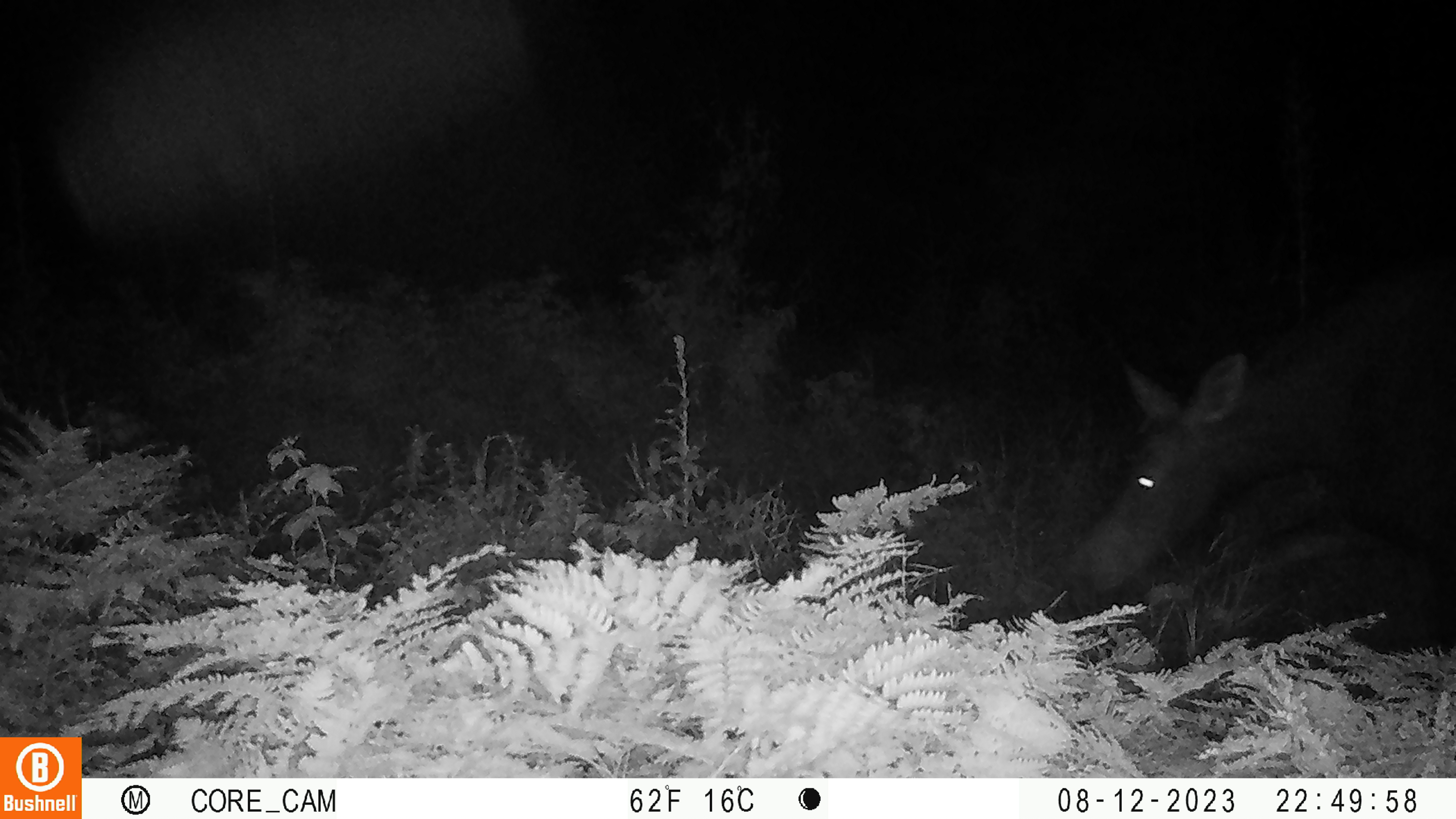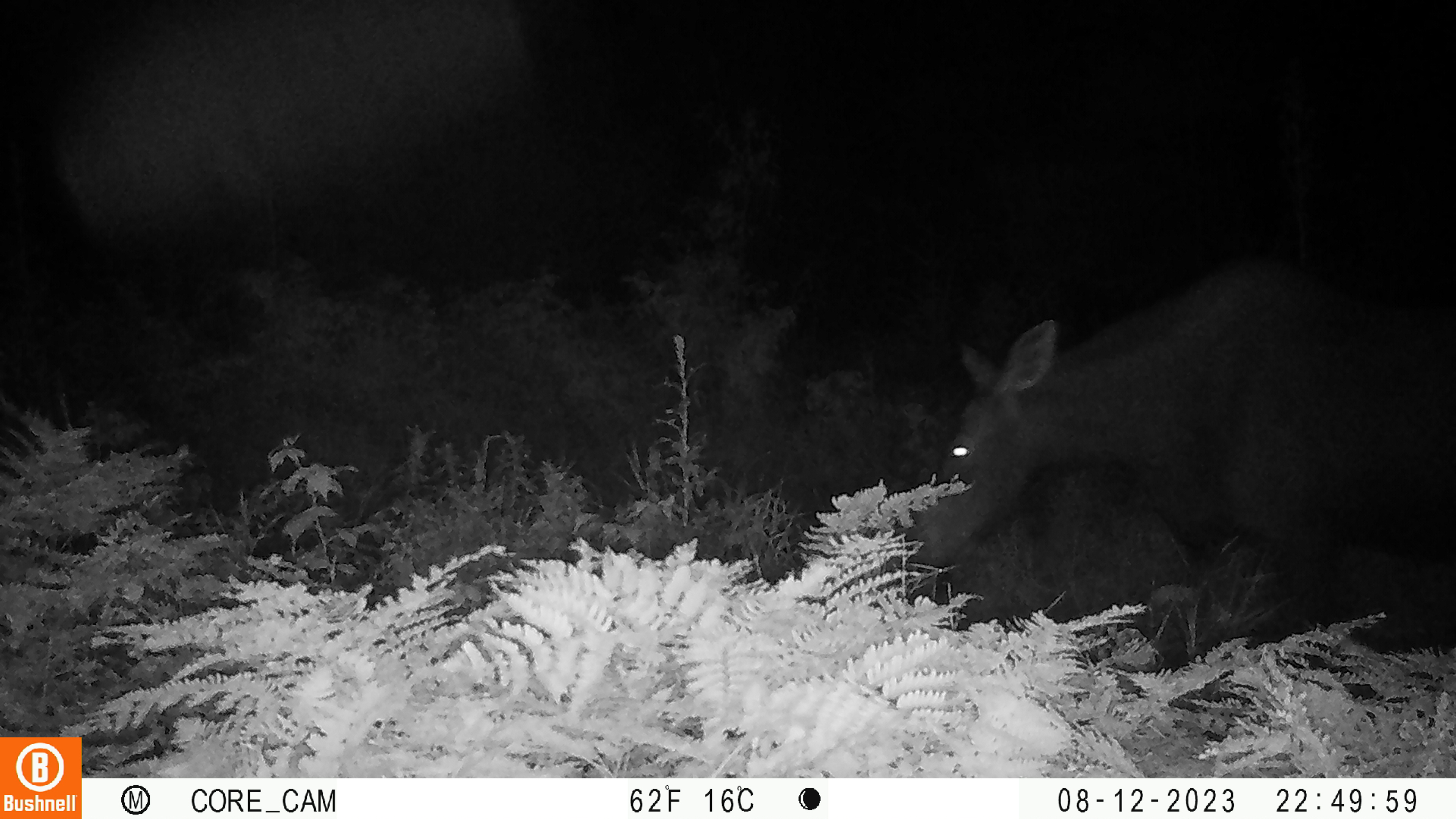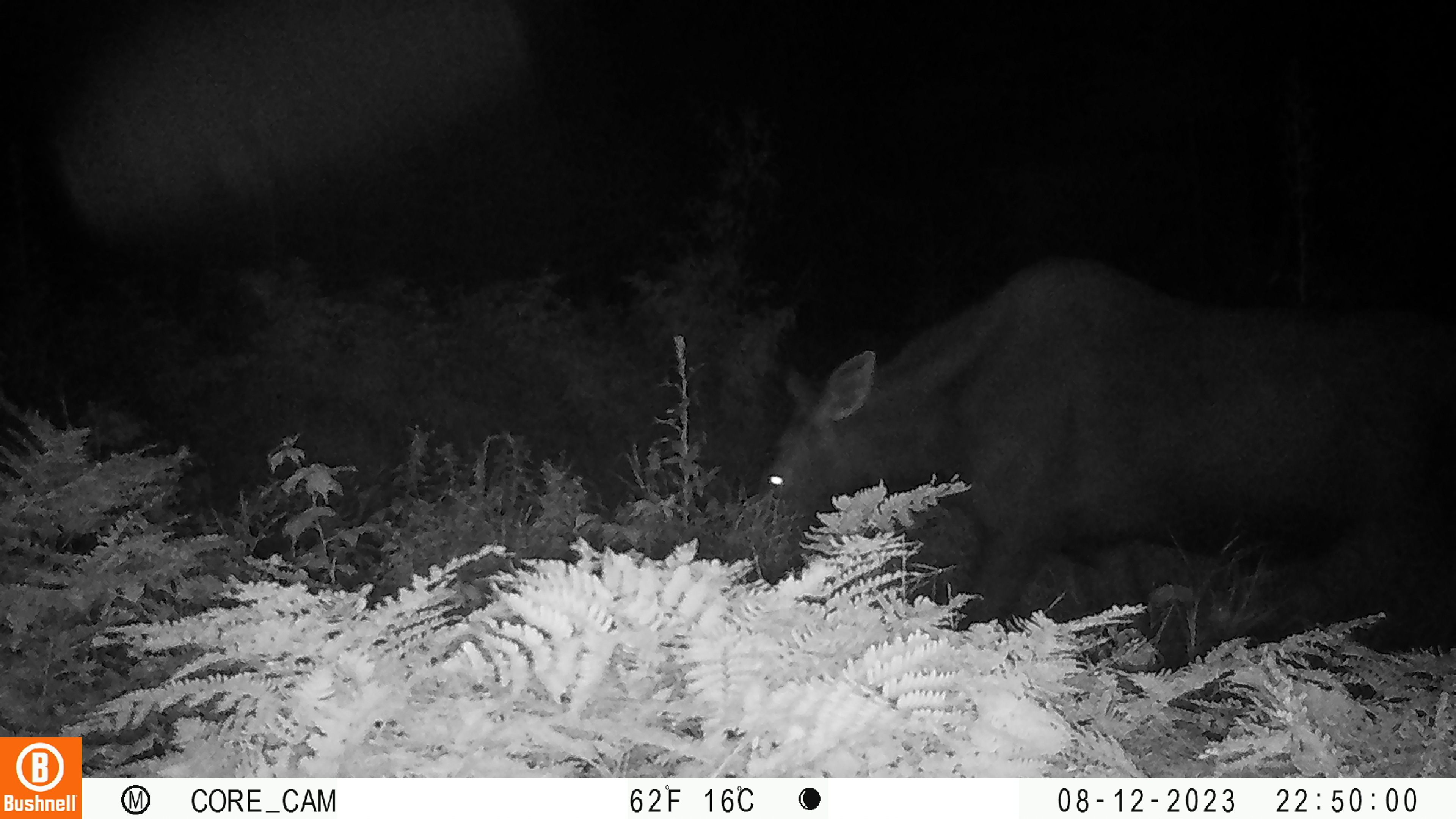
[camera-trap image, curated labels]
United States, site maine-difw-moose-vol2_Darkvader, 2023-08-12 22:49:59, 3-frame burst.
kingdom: Animalia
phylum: Chordata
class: Mammalia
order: Artiodactyla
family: Cervidae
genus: Alces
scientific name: Alces alces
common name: moose